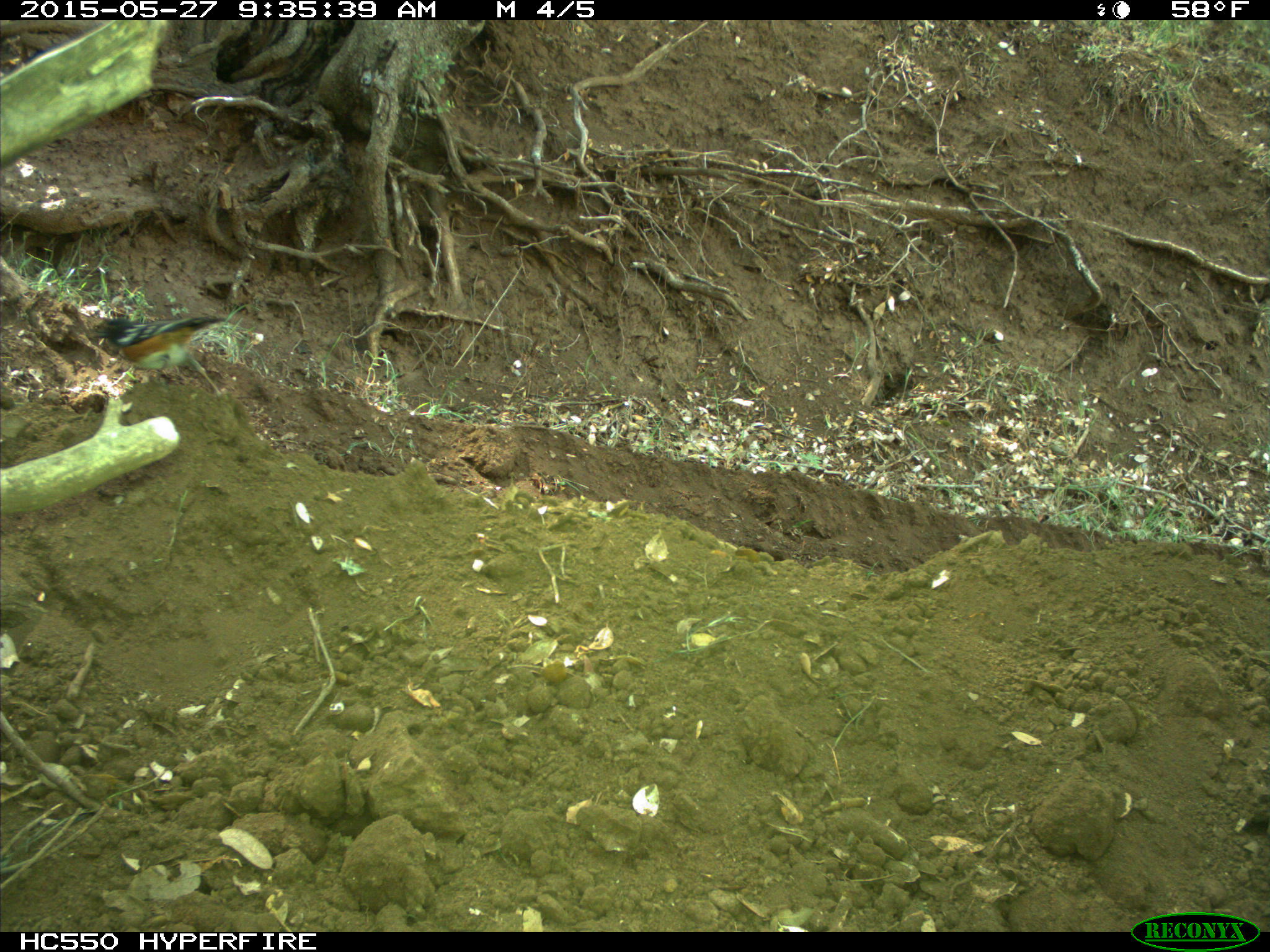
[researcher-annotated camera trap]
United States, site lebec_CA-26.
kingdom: Animalia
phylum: Chordata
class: Aves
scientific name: Aves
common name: birds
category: unidentified bird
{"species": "unidentified bird (birds) (Aves)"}